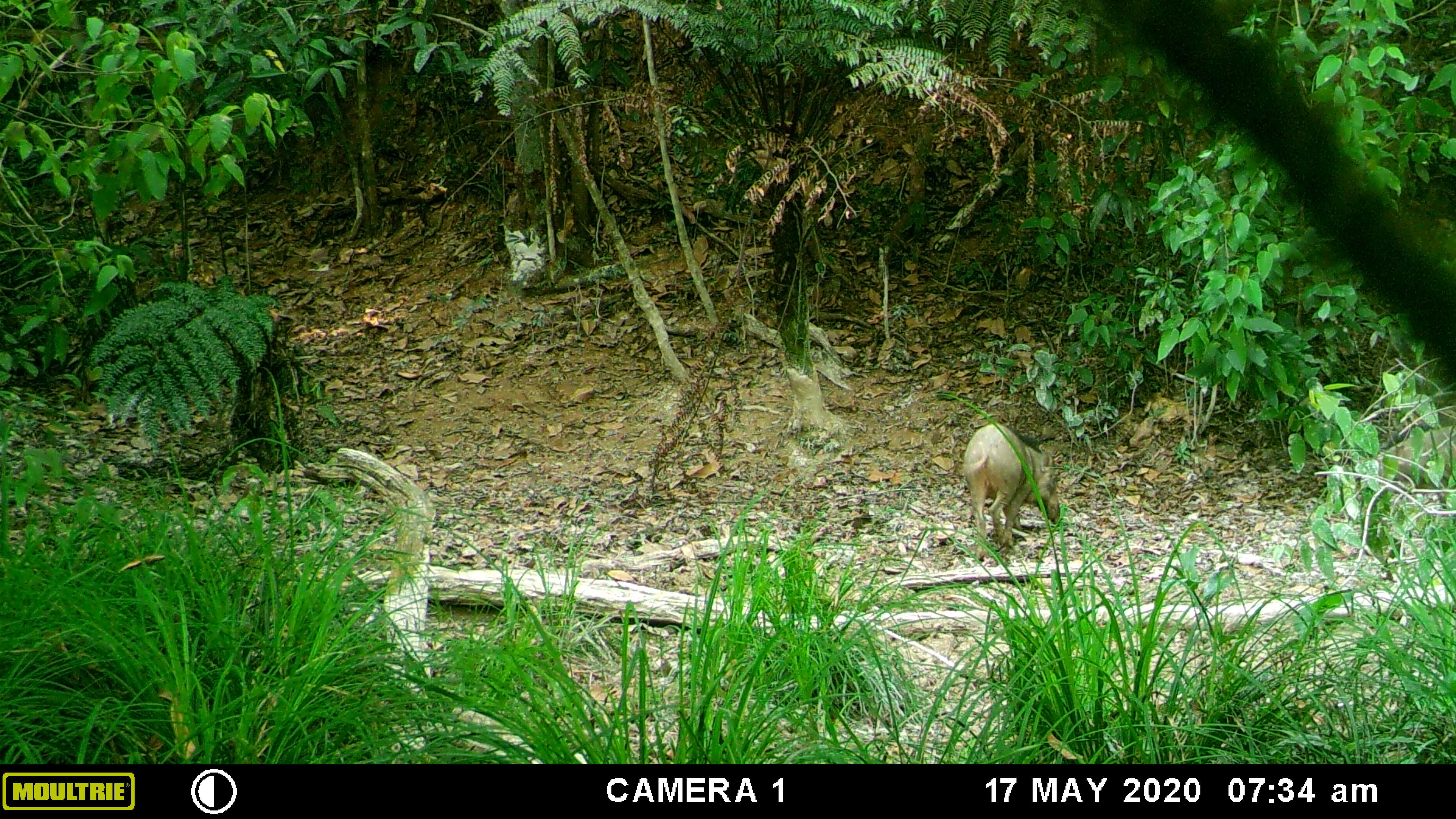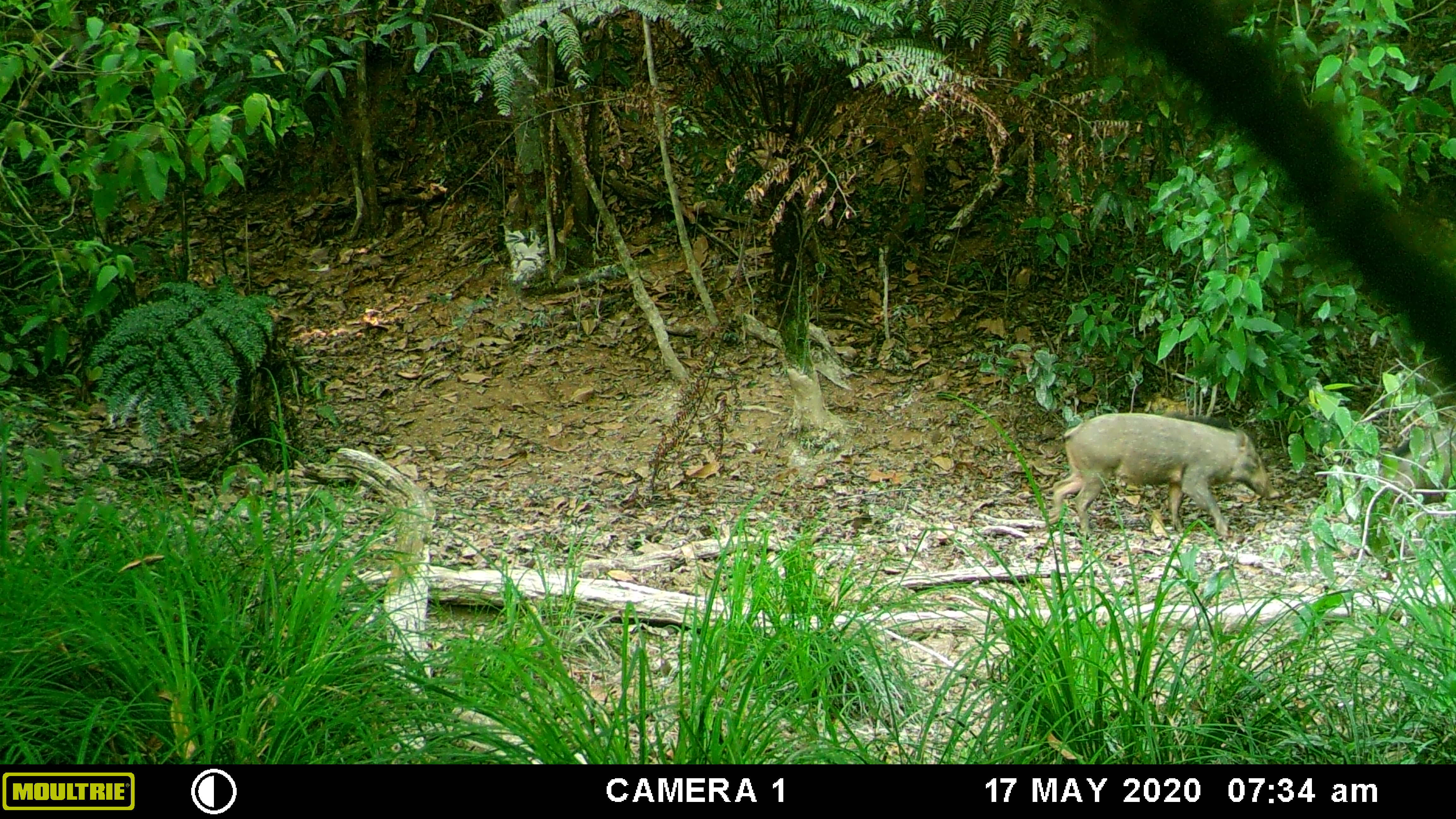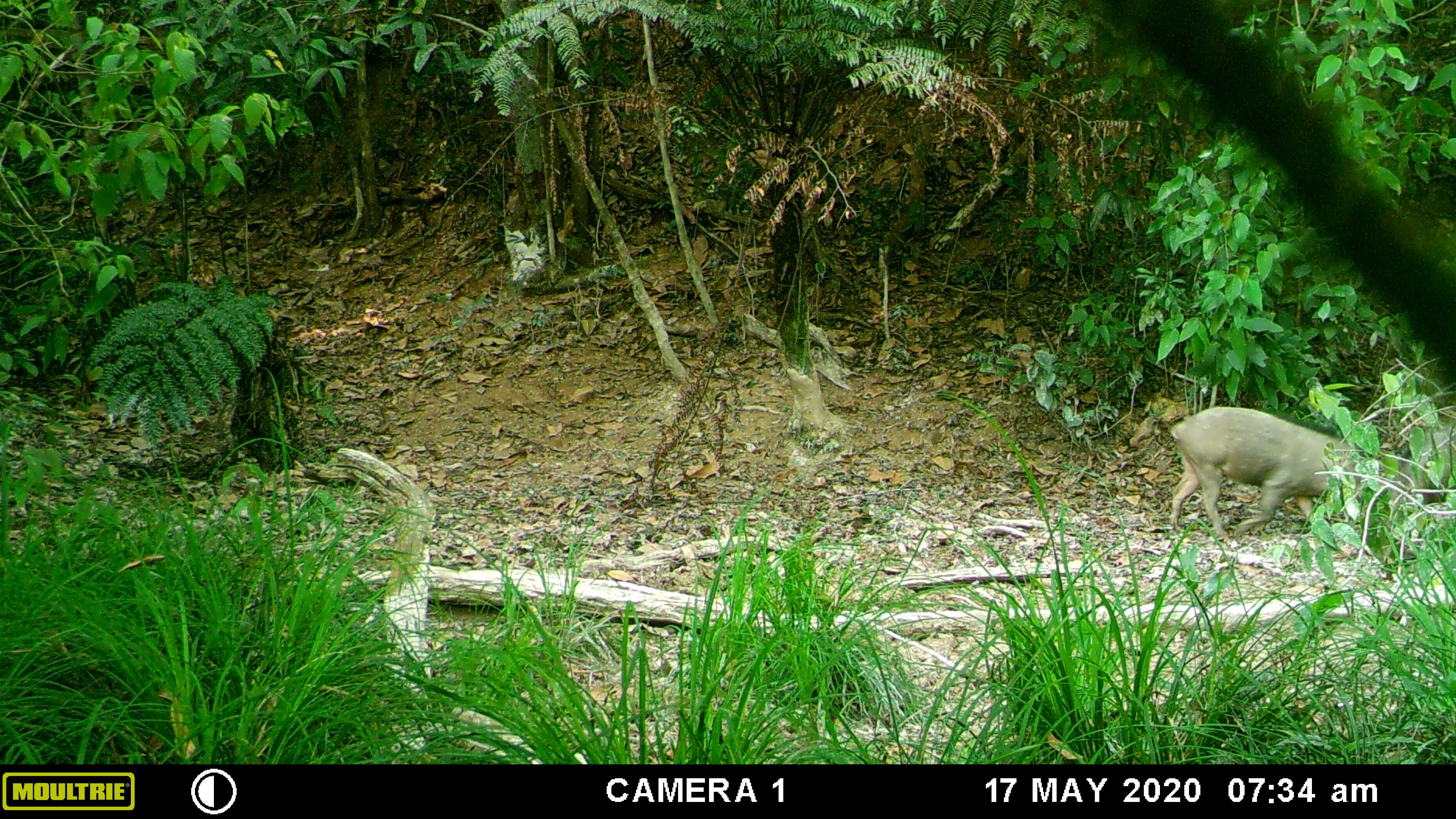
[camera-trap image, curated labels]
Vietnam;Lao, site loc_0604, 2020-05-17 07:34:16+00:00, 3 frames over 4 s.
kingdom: Animalia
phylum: Chordata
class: Mammalia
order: Artiodactyla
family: Suidae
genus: Sus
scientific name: Sus scrofa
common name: eurasian wild pig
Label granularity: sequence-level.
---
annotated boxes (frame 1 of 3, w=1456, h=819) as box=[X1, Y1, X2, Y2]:
eurasian wild pig: box=[960, 419, 1061, 562]; box=[1353, 424, 1456, 511]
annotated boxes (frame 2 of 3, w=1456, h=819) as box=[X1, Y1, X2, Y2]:
eurasian wild pig: box=[1044, 410, 1281, 542]; box=[1338, 426, 1456, 527]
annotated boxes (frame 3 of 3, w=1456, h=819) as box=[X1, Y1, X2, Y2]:
eurasian wild pig: box=[1168, 403, 1384, 546]; box=[1356, 422, 1456, 561]